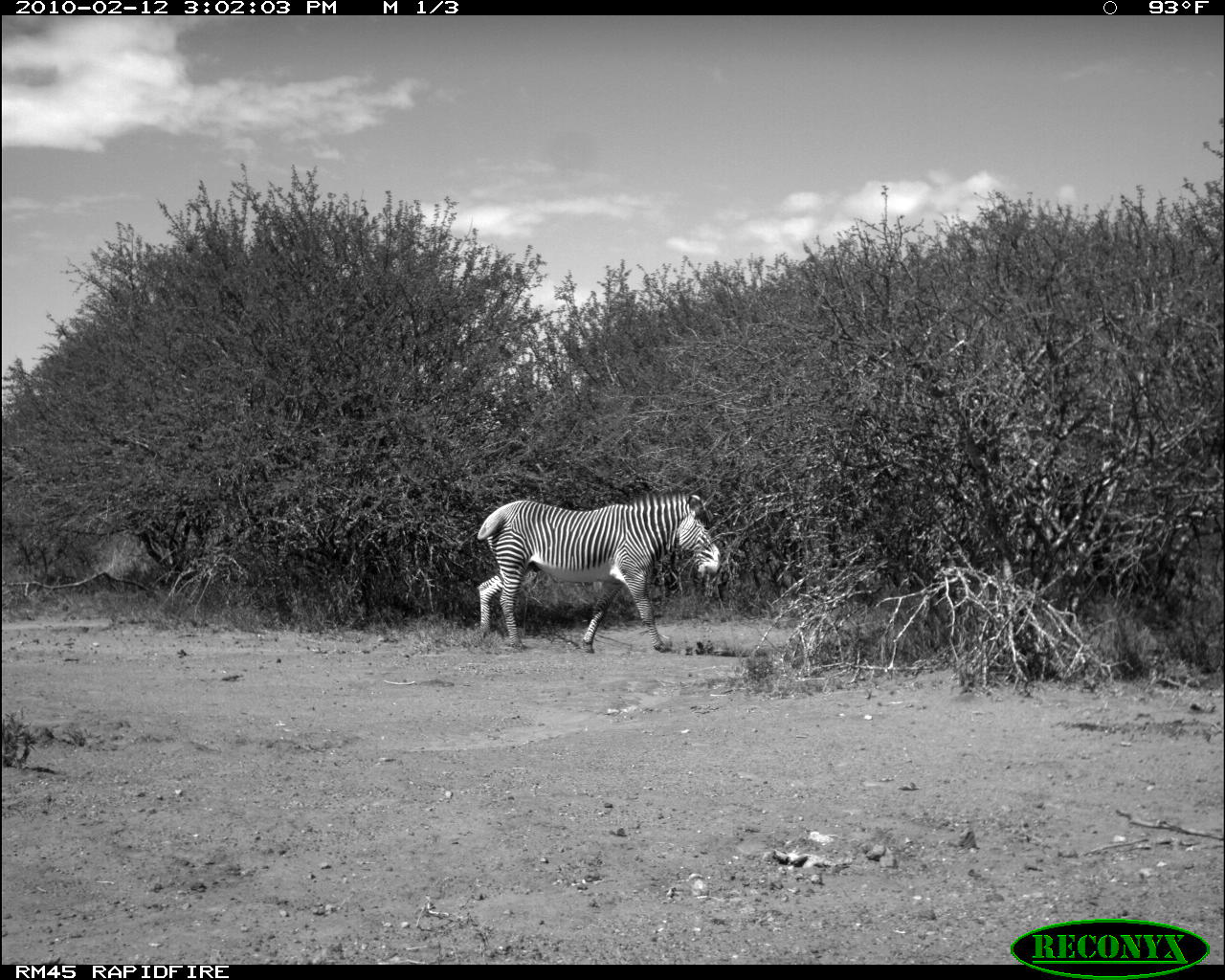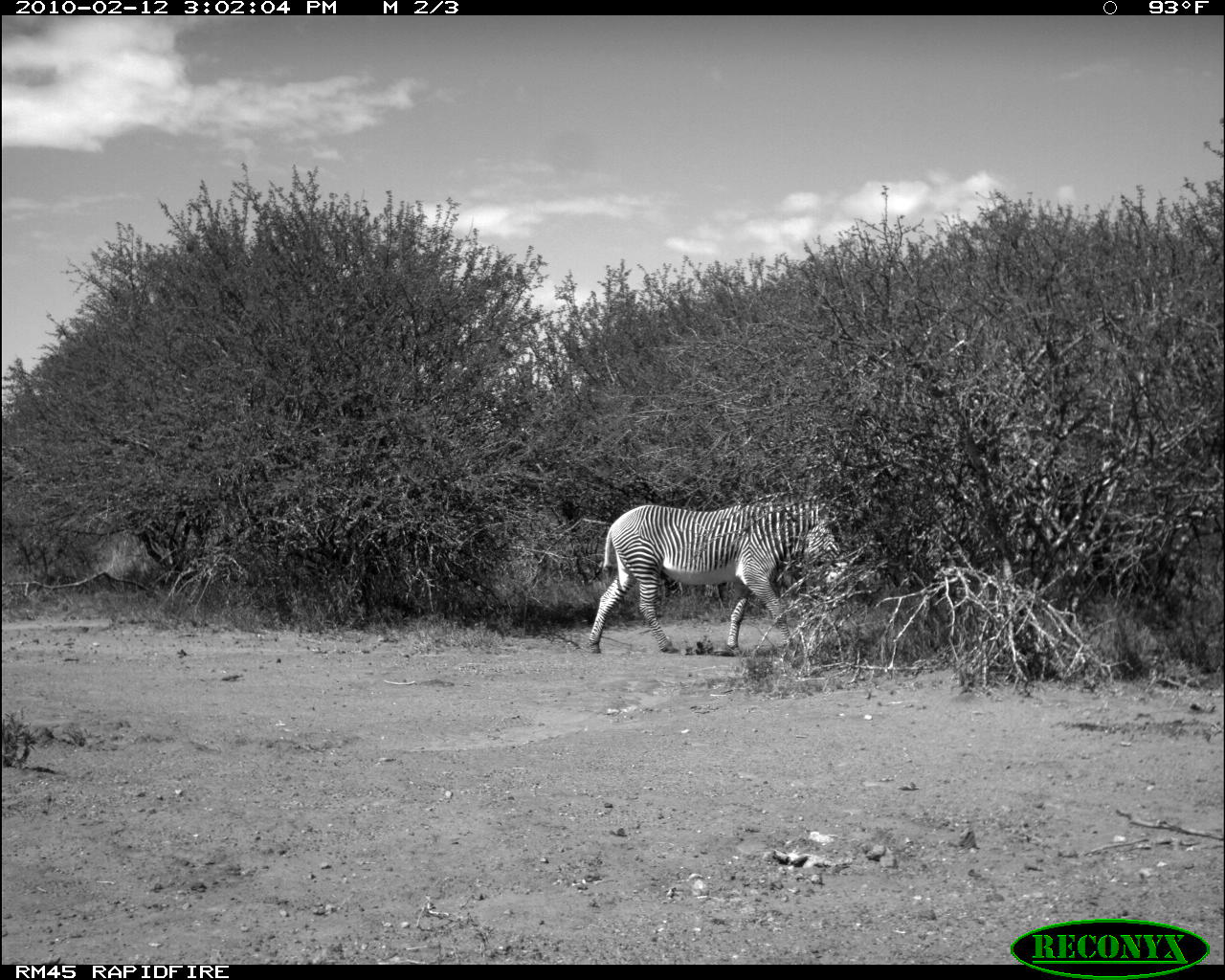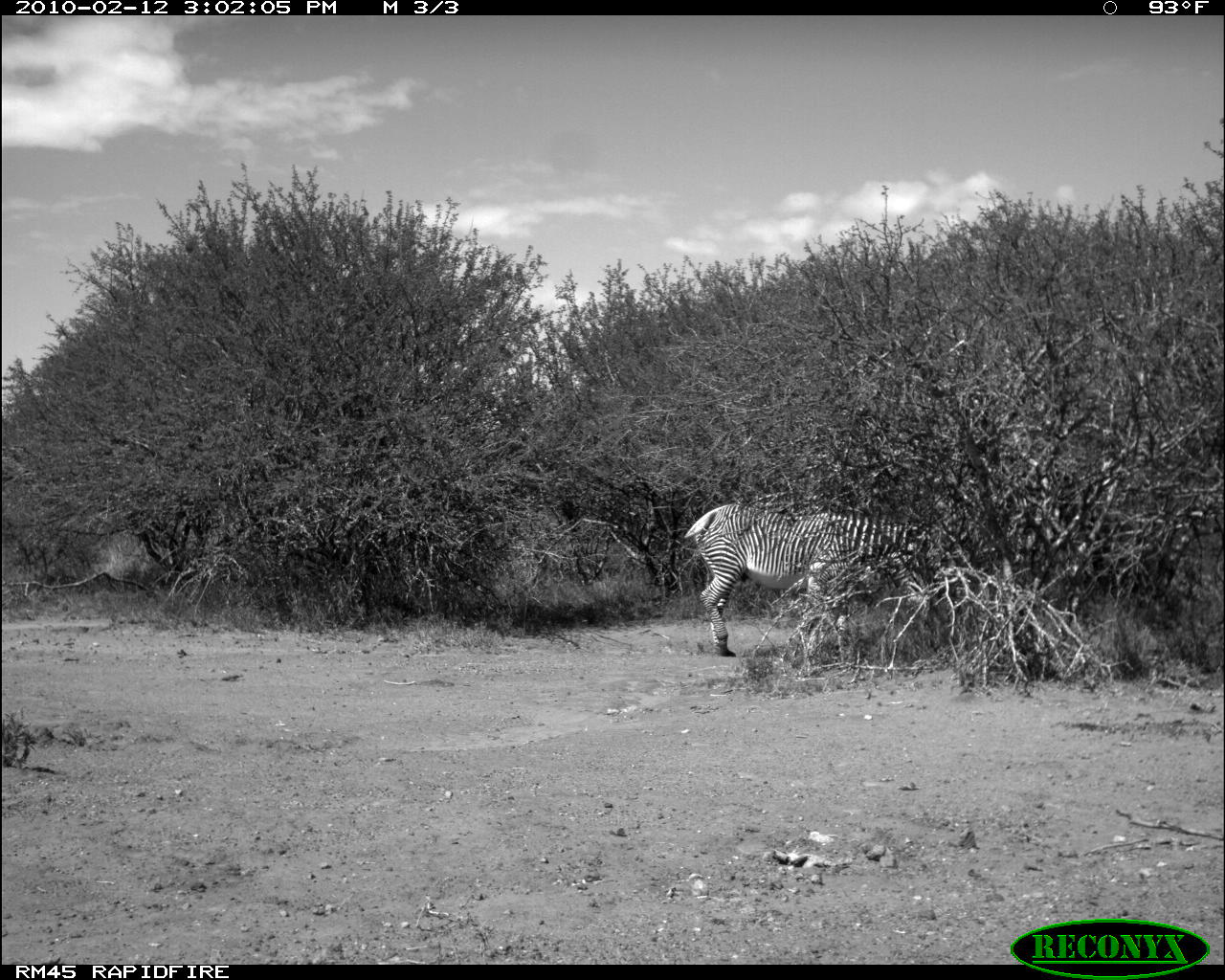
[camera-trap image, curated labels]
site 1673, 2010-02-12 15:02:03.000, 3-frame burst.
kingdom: Animalia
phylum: Chordata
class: Mammalia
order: Perissodactyla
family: Equidae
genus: Equus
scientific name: Equus grevyi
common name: grévy's zebra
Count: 1.